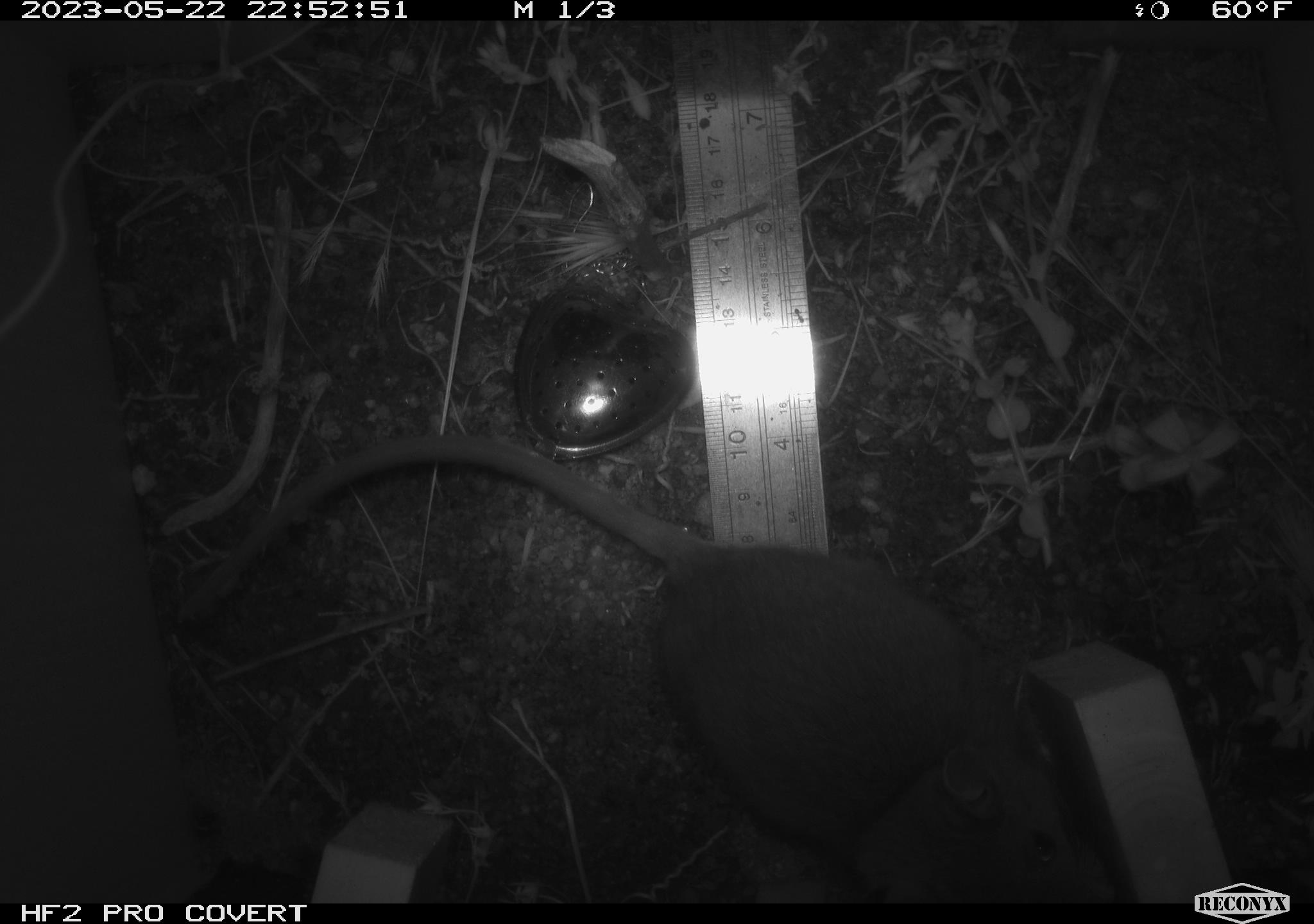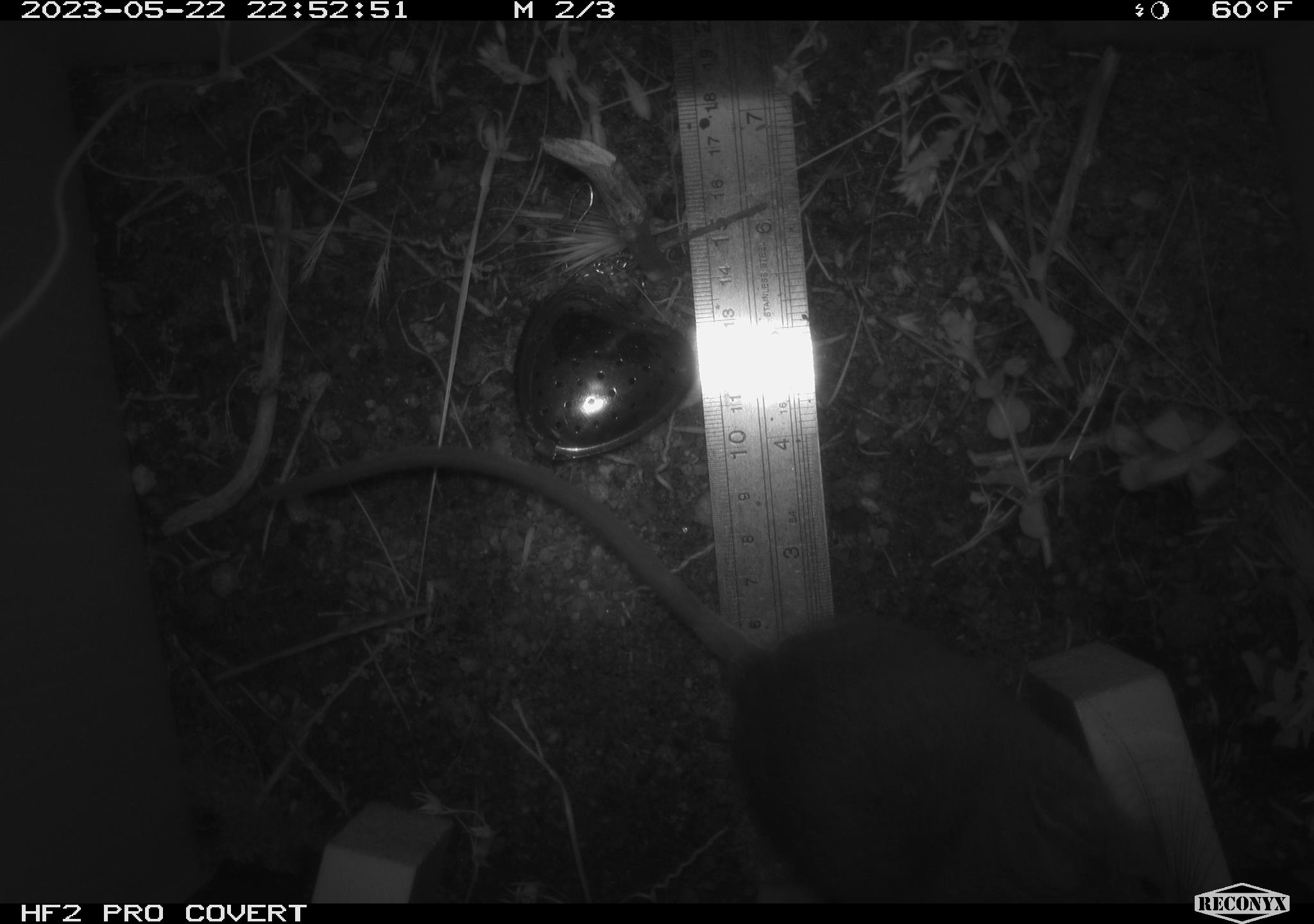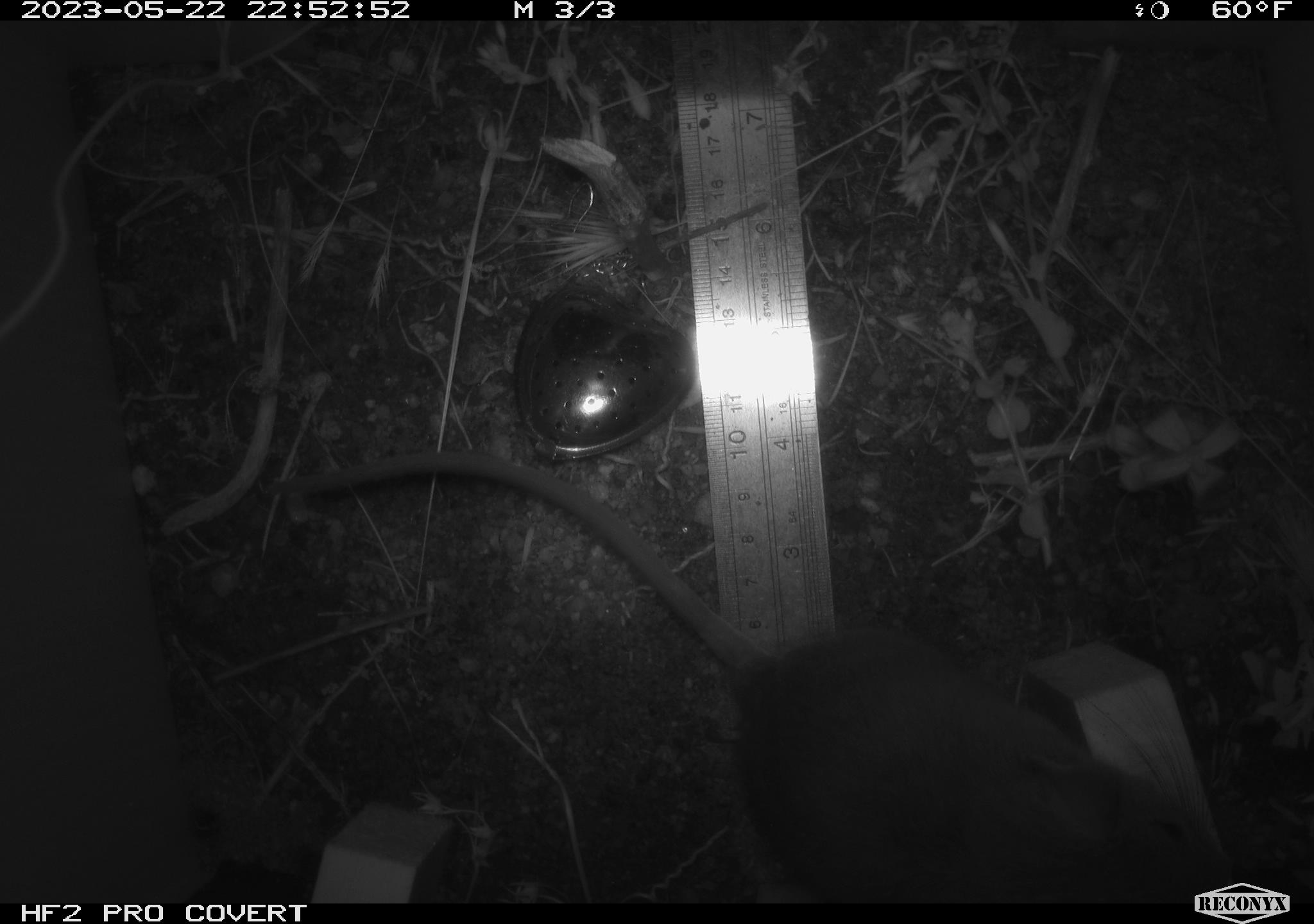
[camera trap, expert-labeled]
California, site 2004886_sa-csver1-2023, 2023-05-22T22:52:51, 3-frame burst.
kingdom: Animalia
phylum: Chordata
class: Mammalia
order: Rodentia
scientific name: Rodentia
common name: mouse species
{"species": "mouse species (Rodentia)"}